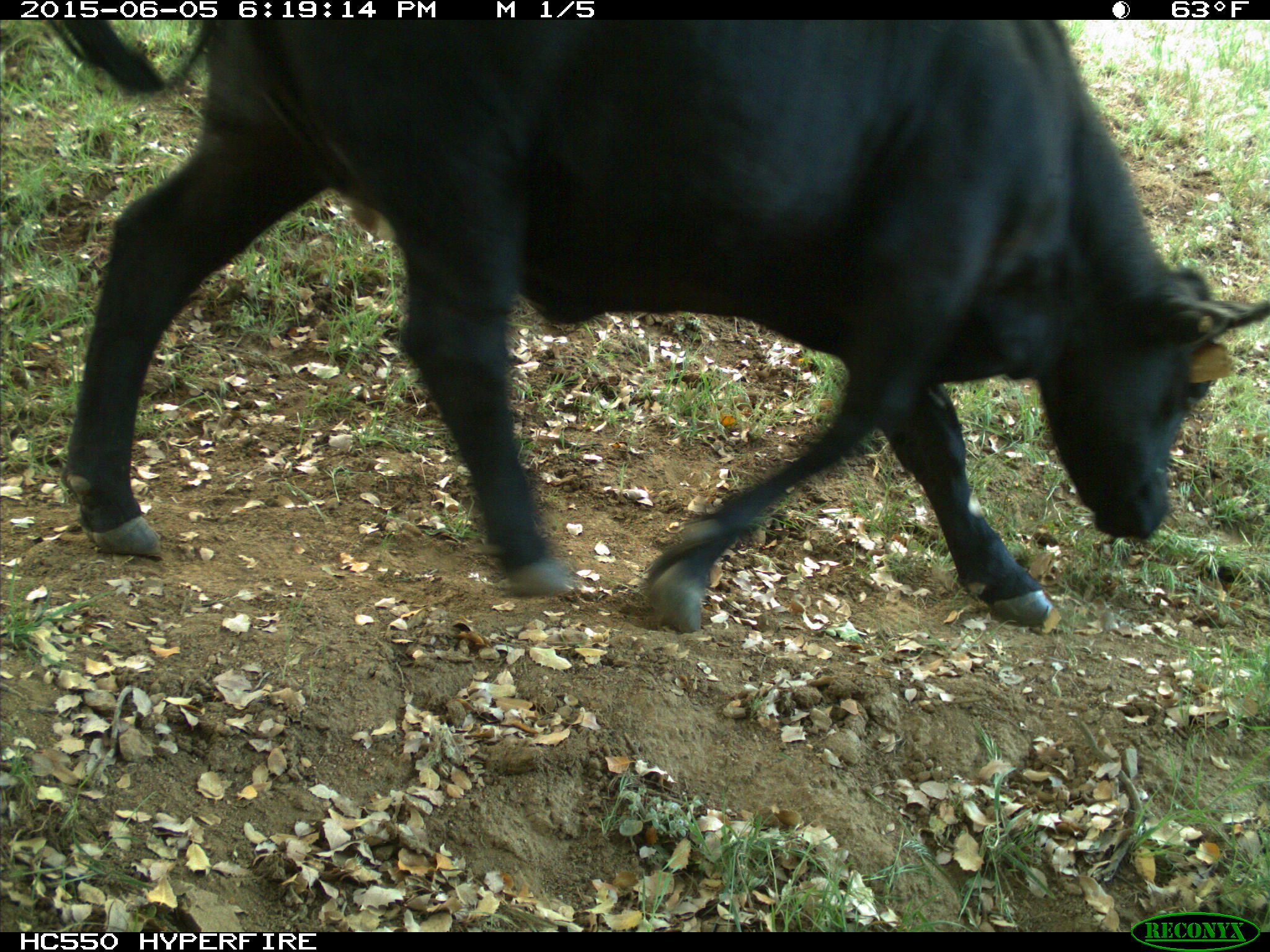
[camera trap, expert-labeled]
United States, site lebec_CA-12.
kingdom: Animalia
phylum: Chordata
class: Mammalia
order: Artiodactyla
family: Bovidae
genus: Bos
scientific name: Bos taurus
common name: domestic cow